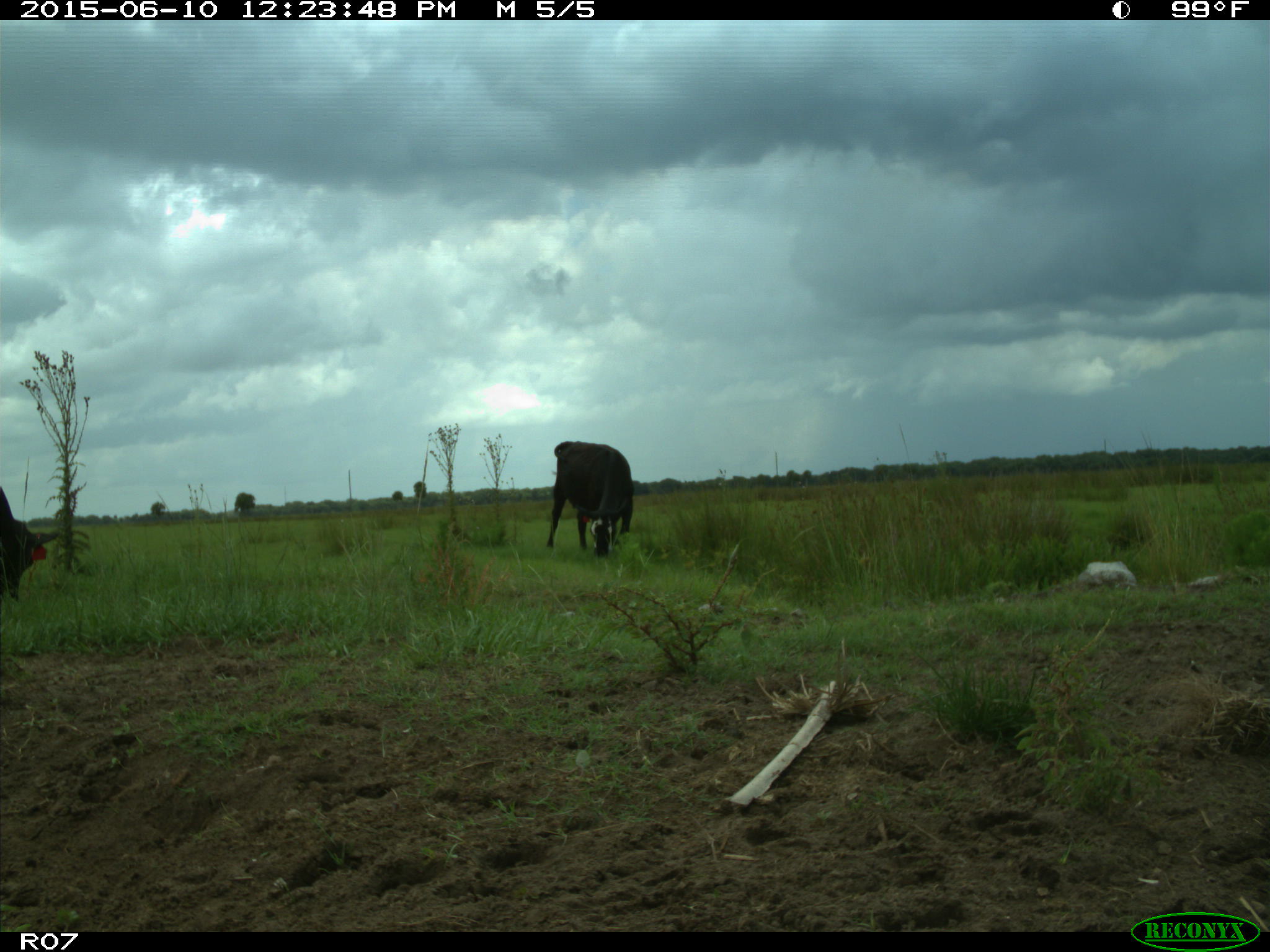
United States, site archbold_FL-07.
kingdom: Animalia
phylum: Chordata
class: Mammalia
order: Artiodactyla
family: Bovidae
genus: Bos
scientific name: Bos taurus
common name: domestic cow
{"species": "Bos taurus (domestic cow)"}